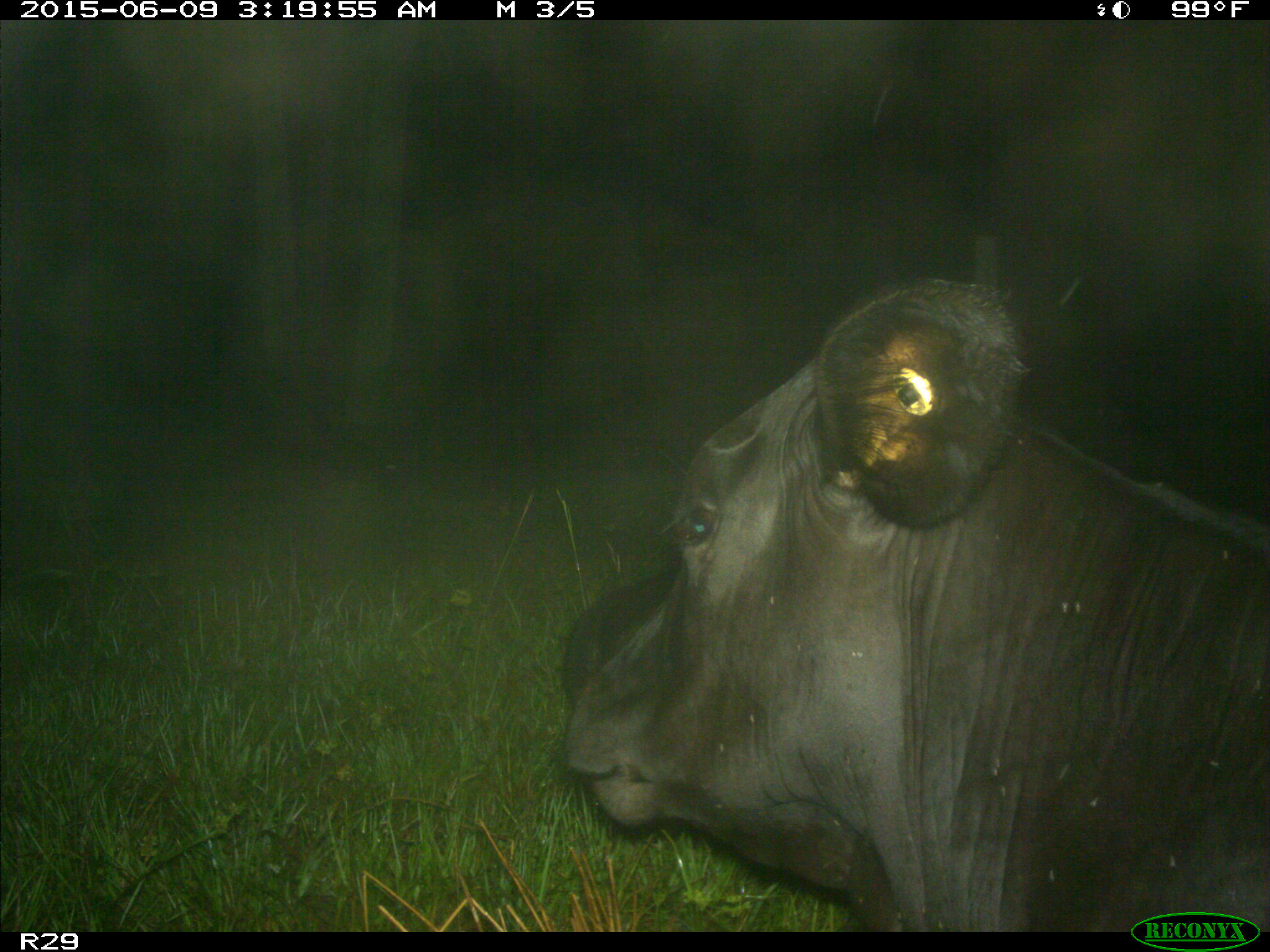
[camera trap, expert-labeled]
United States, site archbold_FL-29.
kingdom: Animalia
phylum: Chordata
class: Mammalia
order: Artiodactyla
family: Bovidae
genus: Bos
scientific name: Bos taurus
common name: domestic cow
Bos taurus (domestic cow).